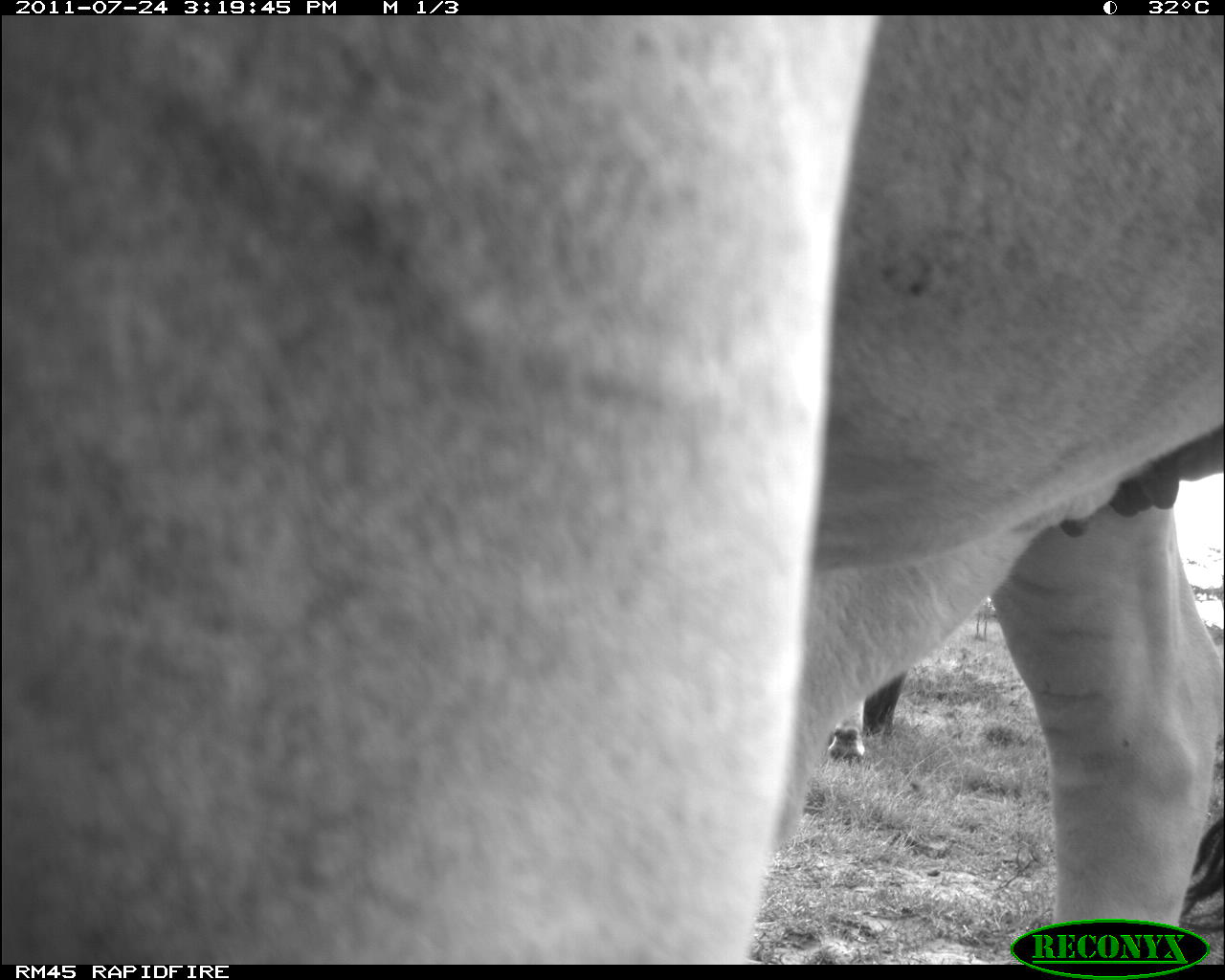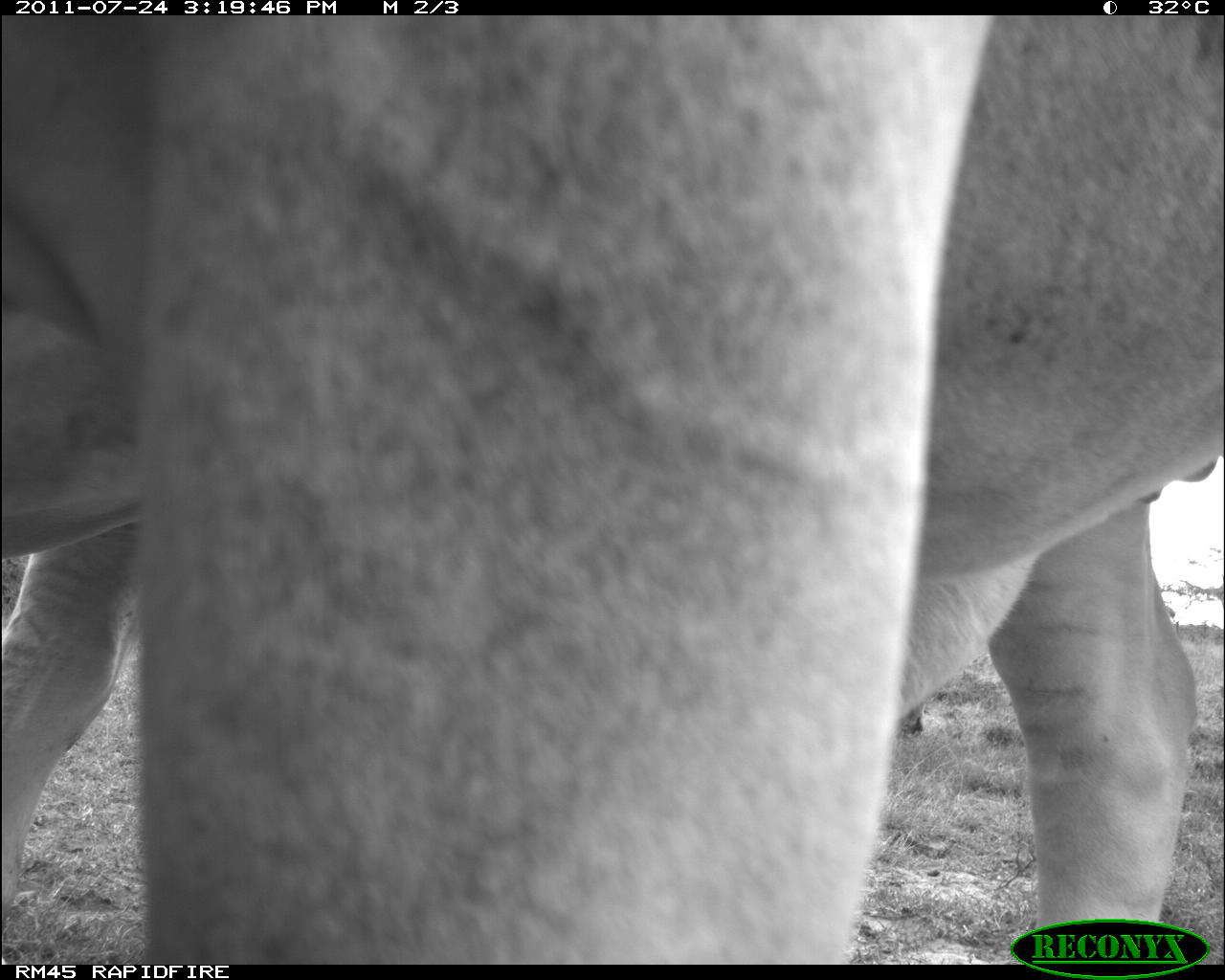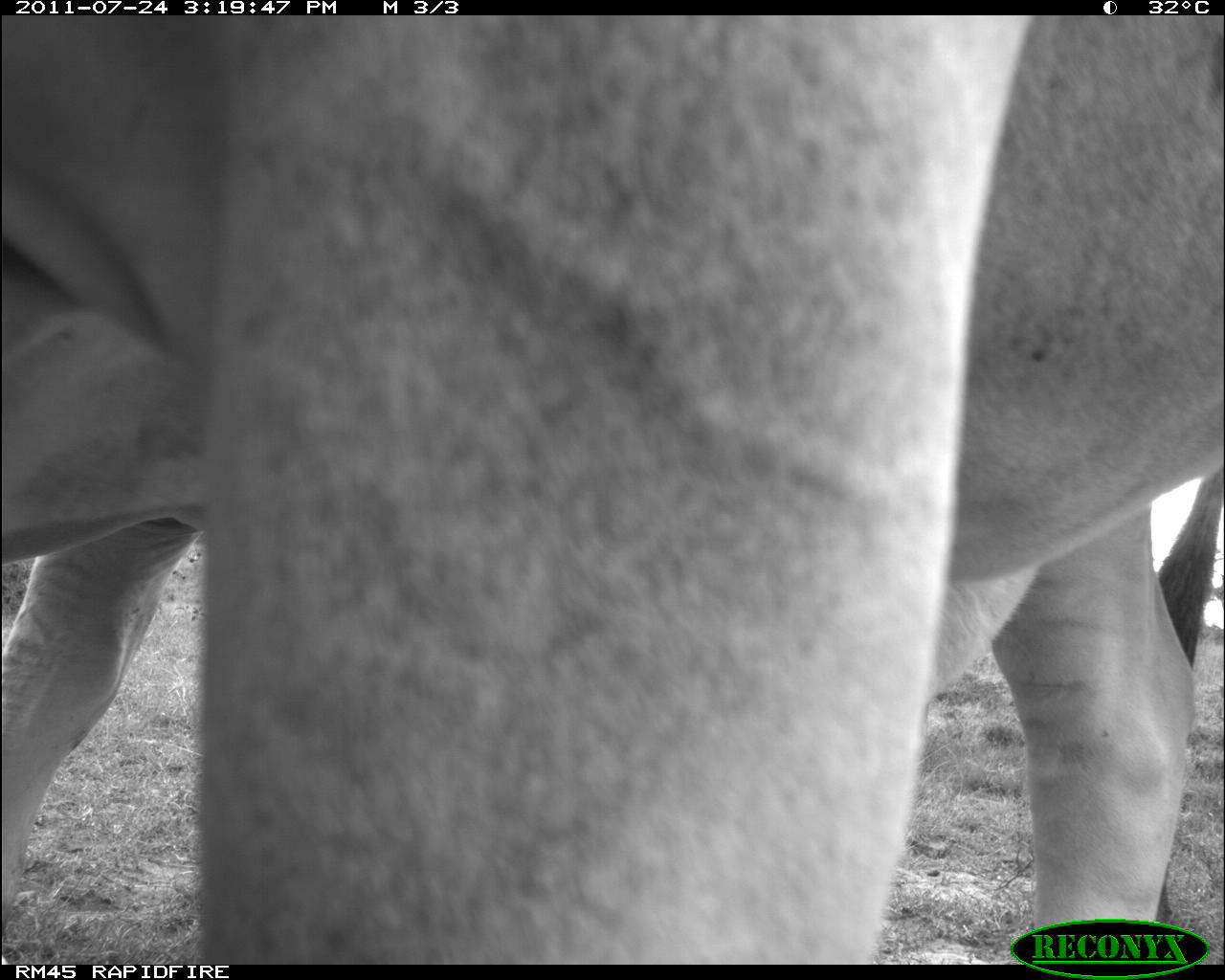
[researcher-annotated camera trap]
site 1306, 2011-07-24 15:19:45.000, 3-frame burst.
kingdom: Animalia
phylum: Chordata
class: Mammalia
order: Artiodactyla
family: Bovidae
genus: Bos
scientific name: Bos taurus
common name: domestic cattle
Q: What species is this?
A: Bos taurus (domestic cattle).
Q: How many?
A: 2.